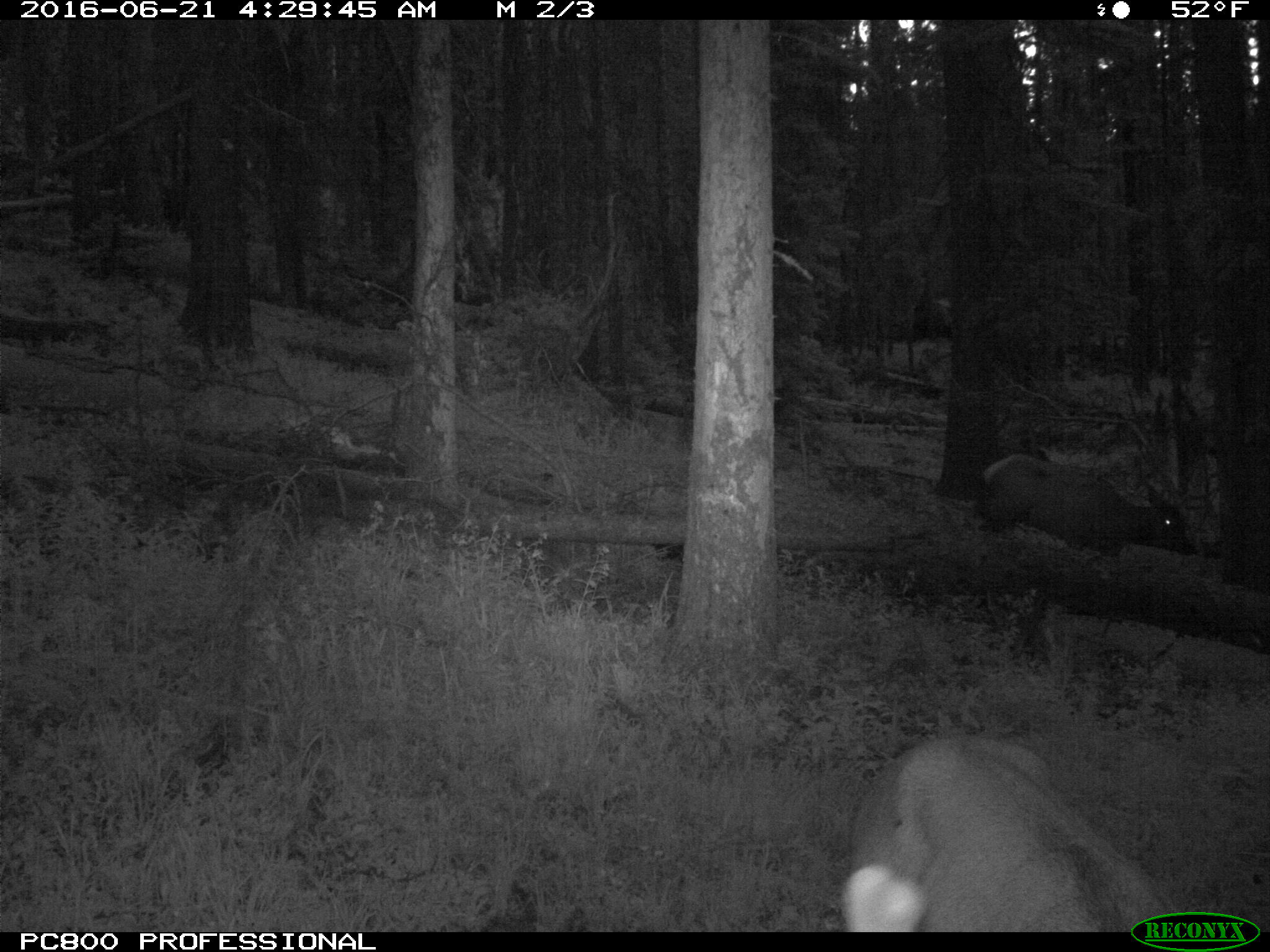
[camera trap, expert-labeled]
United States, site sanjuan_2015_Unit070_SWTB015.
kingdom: Animalia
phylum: Chordata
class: Mammalia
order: Artiodactyla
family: Cervidae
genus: Cervus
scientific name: Cervus elaphus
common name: red deer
Cervus elaphus (red deer).